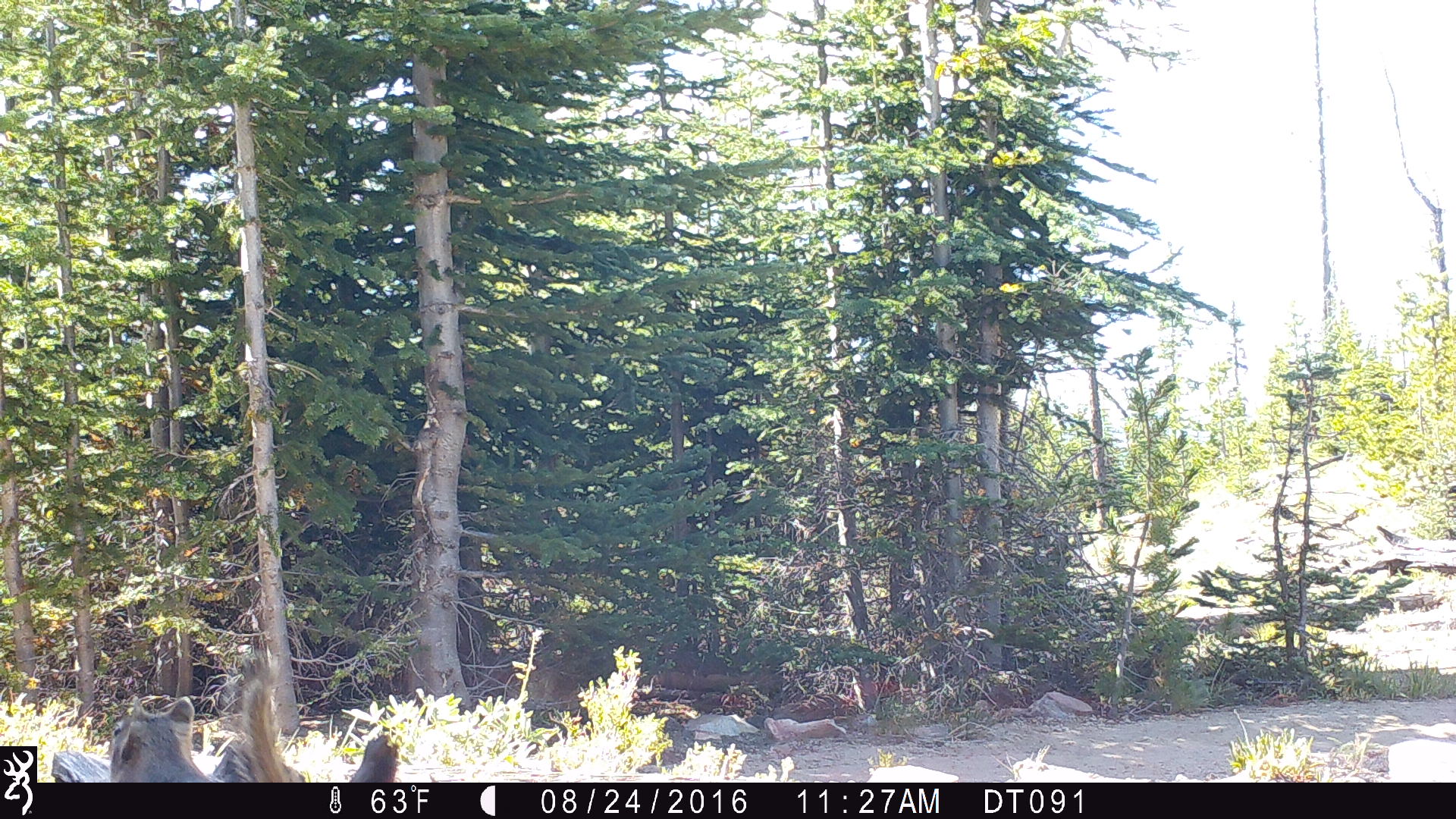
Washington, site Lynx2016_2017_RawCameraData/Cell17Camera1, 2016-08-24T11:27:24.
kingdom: Animalia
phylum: Chordata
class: Mammalia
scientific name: Mammalia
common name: small mammal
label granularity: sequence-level